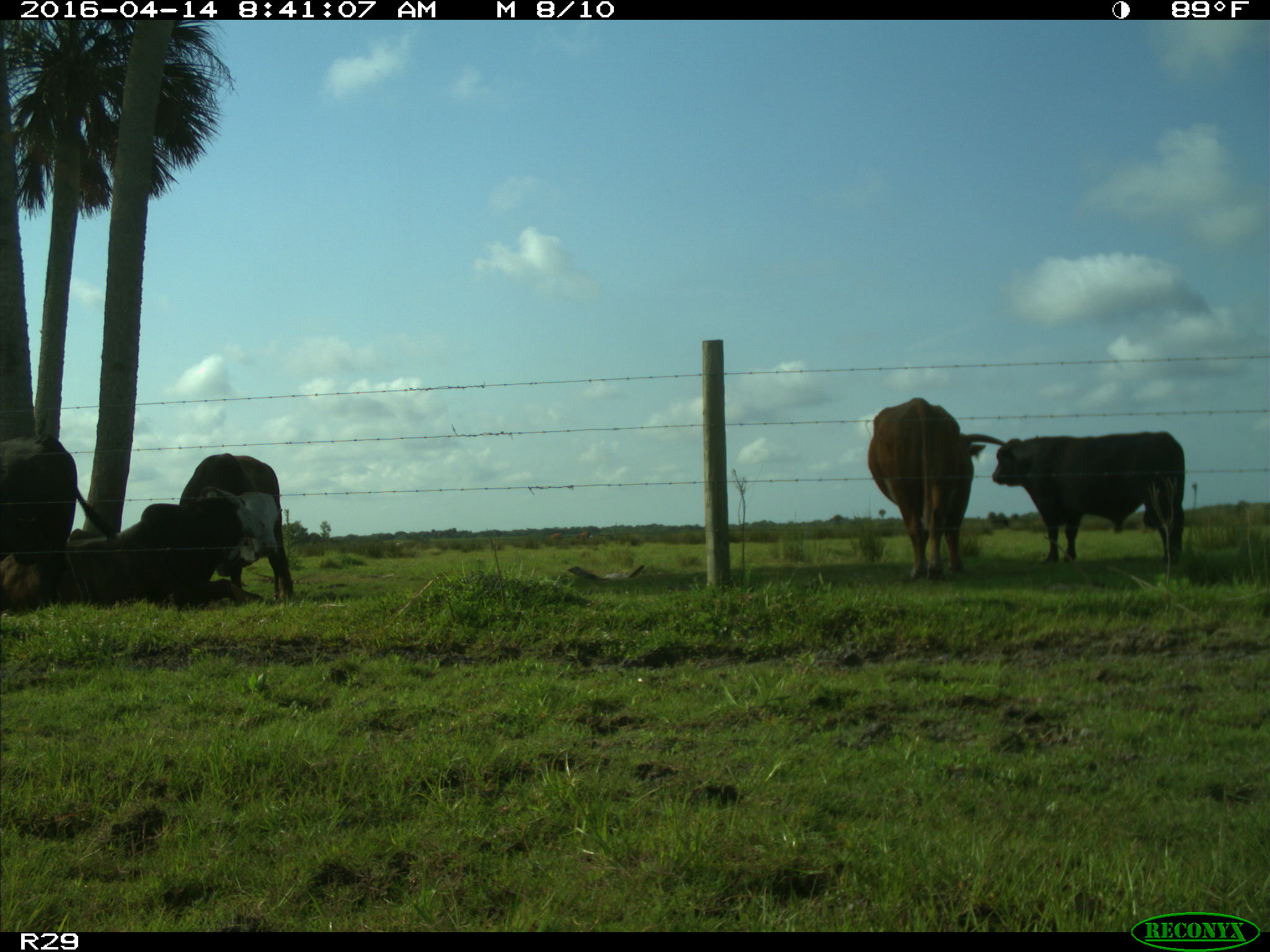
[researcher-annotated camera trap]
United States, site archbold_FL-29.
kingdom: Animalia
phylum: Chordata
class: Mammalia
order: Artiodactyla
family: Bovidae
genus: Bos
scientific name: Bos taurus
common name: domestic cow